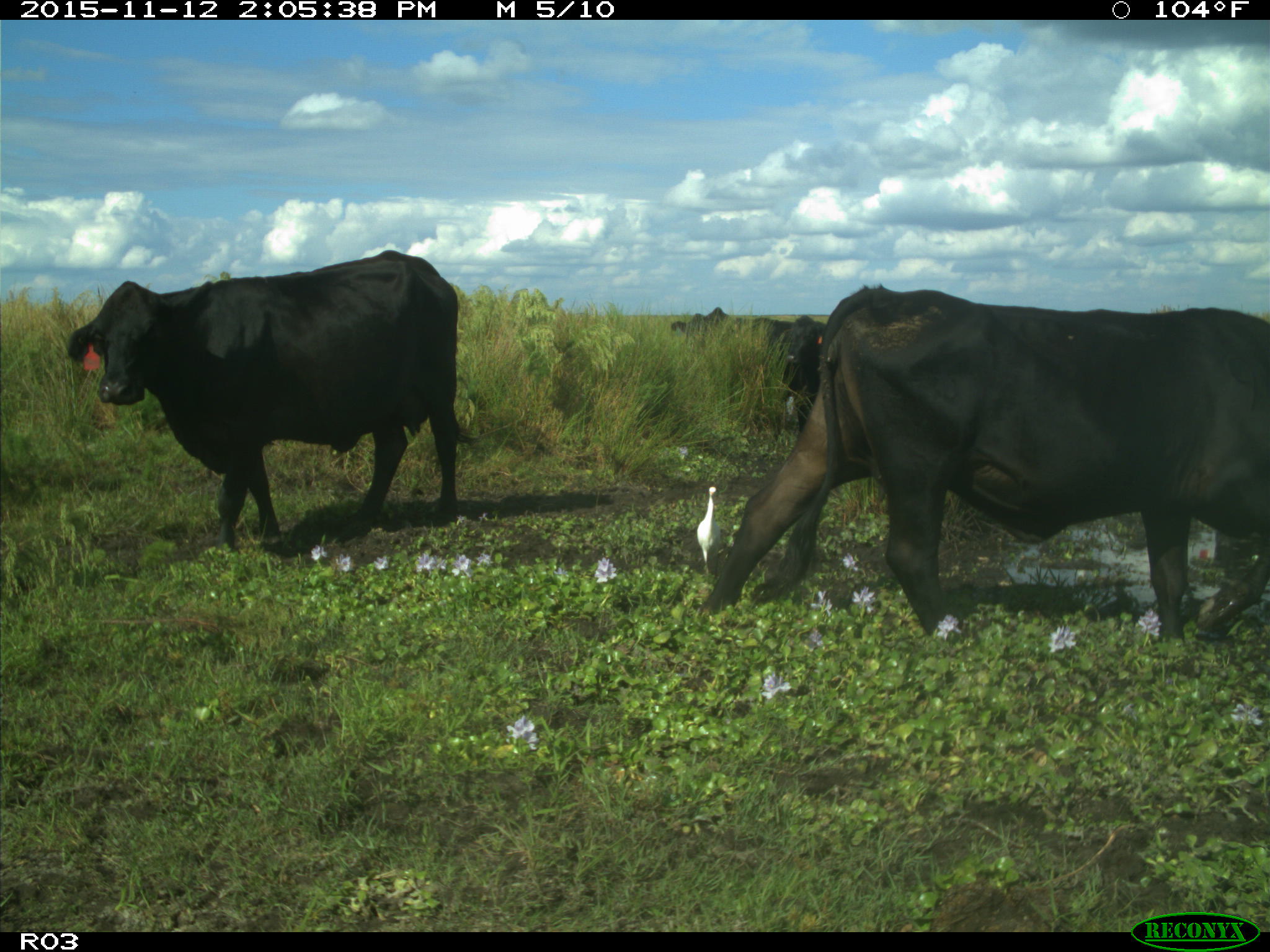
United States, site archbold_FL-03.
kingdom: Animalia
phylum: Chordata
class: Mammalia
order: Artiodactyla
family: Bovidae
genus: Bos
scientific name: Bos taurus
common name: domestic cow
Bos taurus (domestic cow).